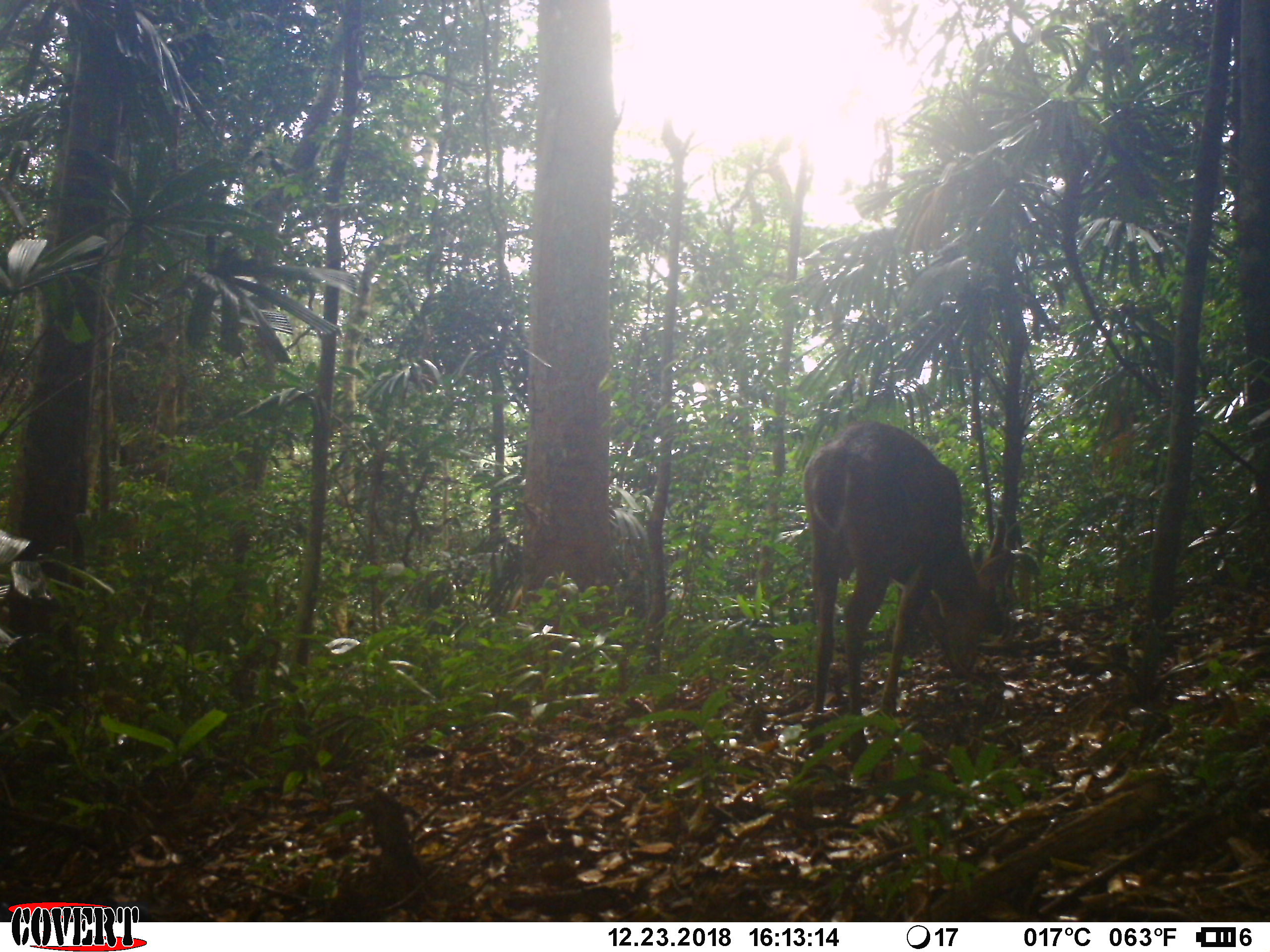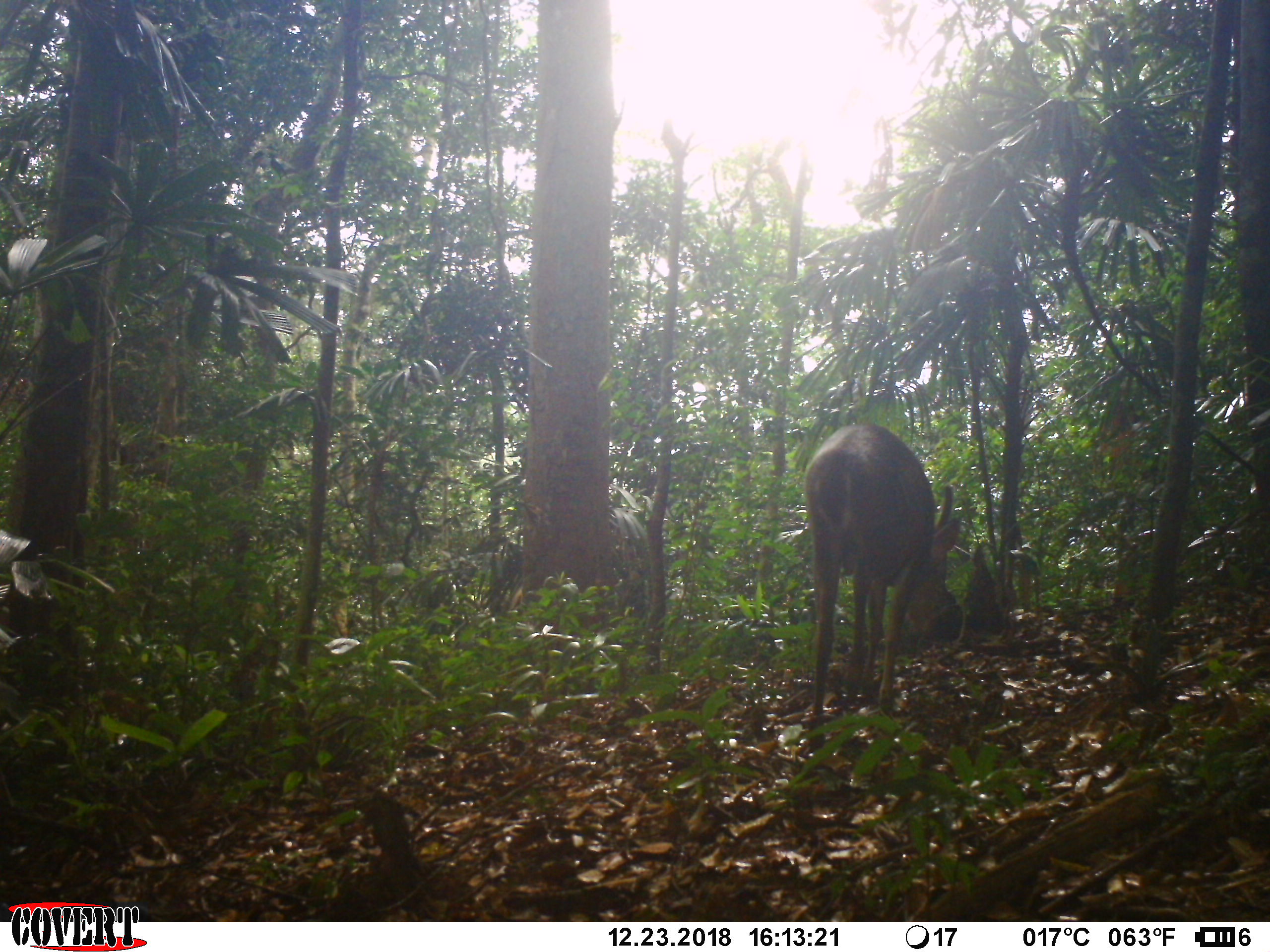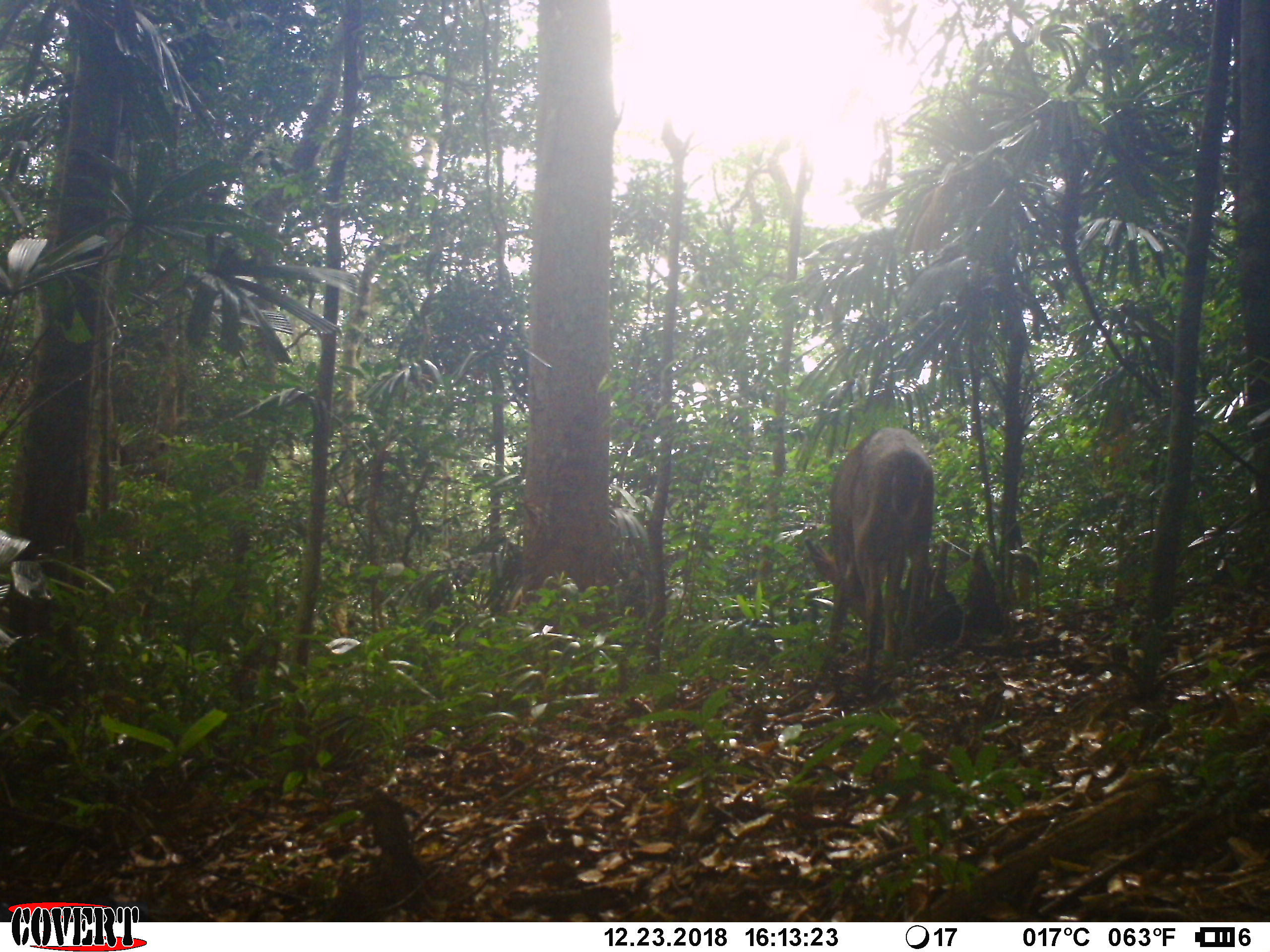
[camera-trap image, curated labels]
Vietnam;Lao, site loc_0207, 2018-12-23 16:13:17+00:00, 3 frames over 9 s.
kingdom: Animalia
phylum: Chordata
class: Mammalia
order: Artiodactyla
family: Cervidae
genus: Muntiacus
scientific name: Muntiacus vuquangensis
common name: large-antlered muntjac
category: large antlered muntjac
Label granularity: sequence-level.